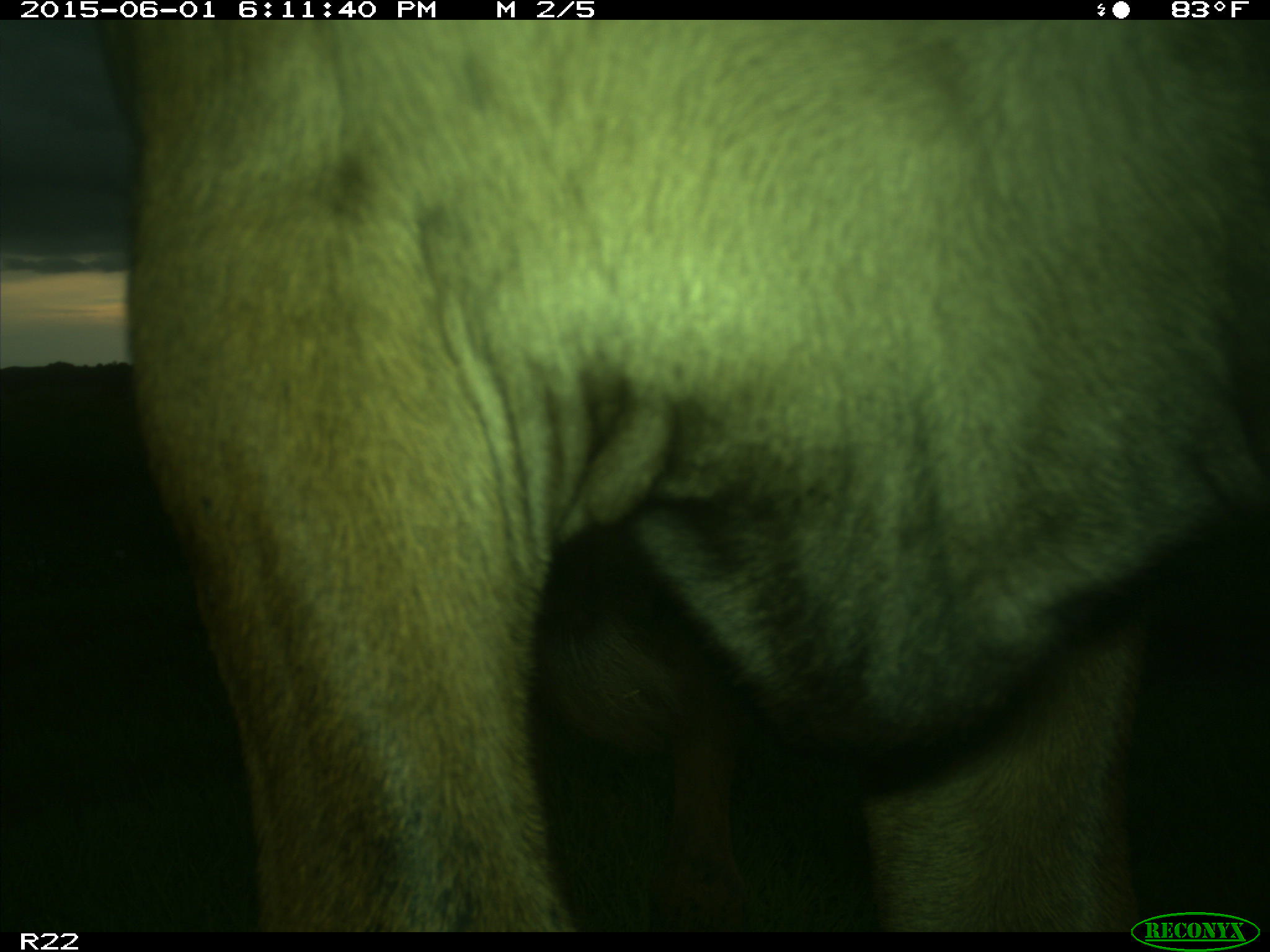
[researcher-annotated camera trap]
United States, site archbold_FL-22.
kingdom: Animalia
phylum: Chordata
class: Mammalia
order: Artiodactyla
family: Bovidae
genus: Bos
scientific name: Bos taurus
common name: domestic cow